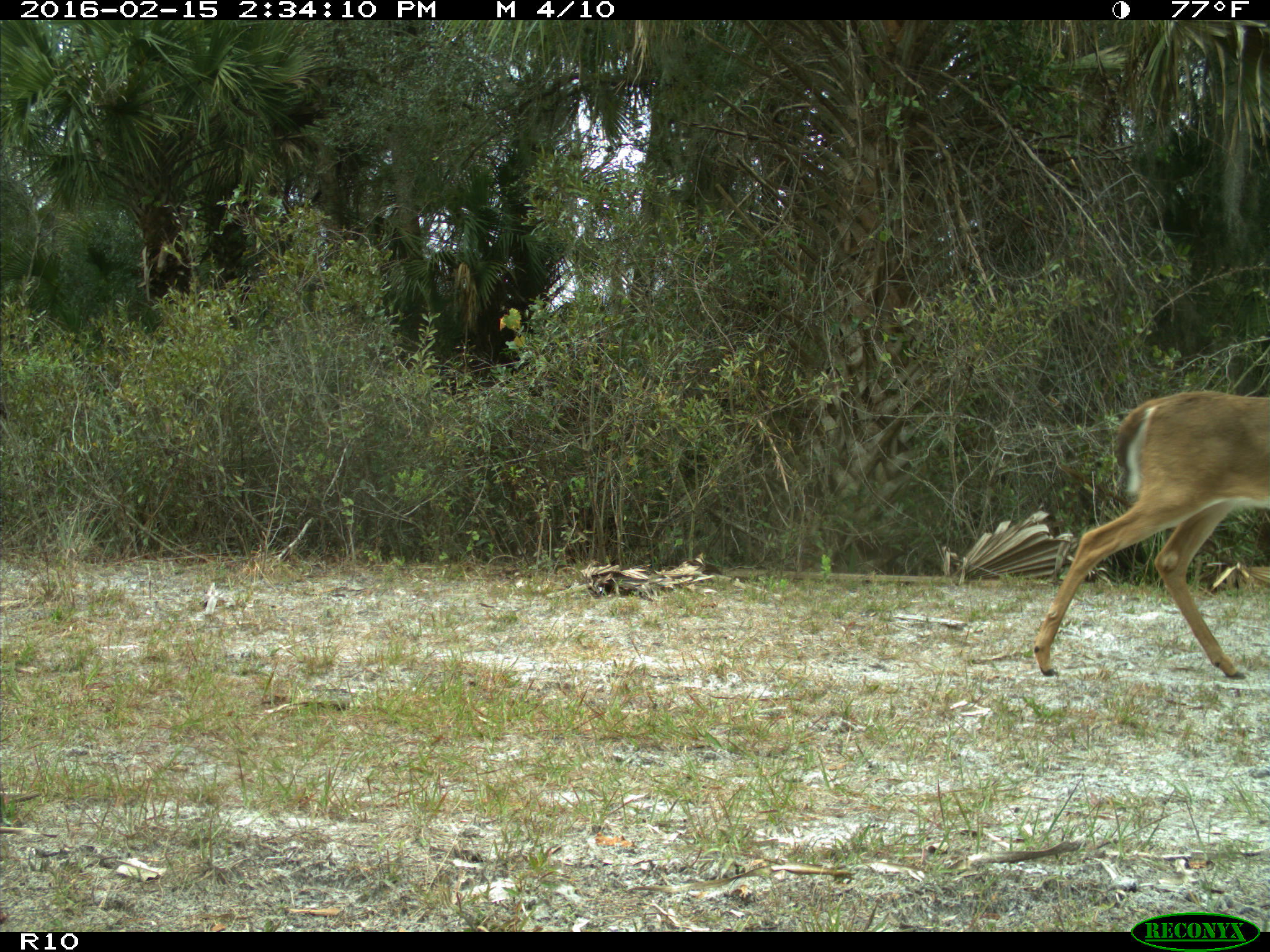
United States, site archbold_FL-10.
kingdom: Animalia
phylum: Chordata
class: Mammalia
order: Artiodactyla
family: Cervidae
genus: Odocoileus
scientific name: Odocoileus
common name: deer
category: unidentified deer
Unidentified deer (deer) (Odocoileus).